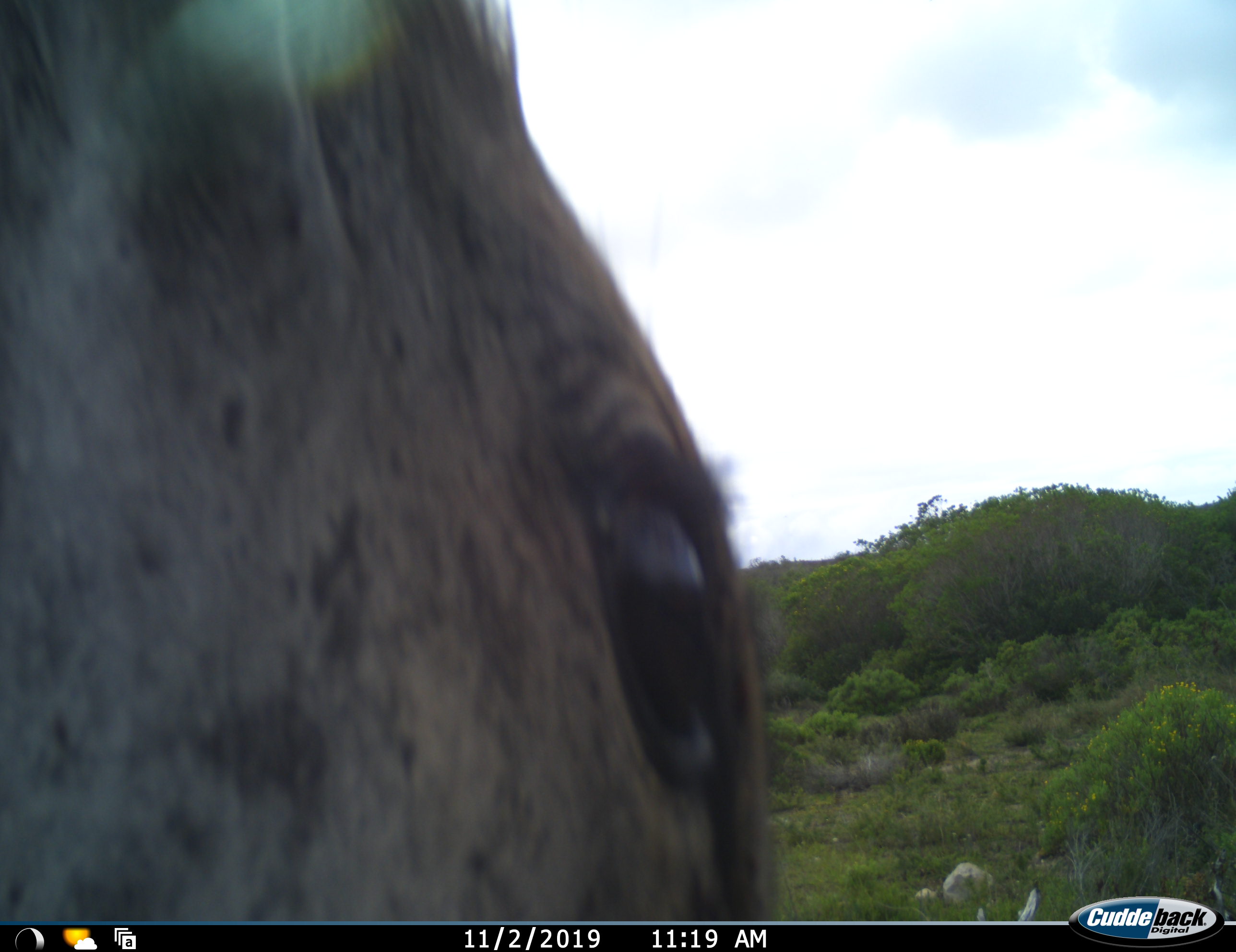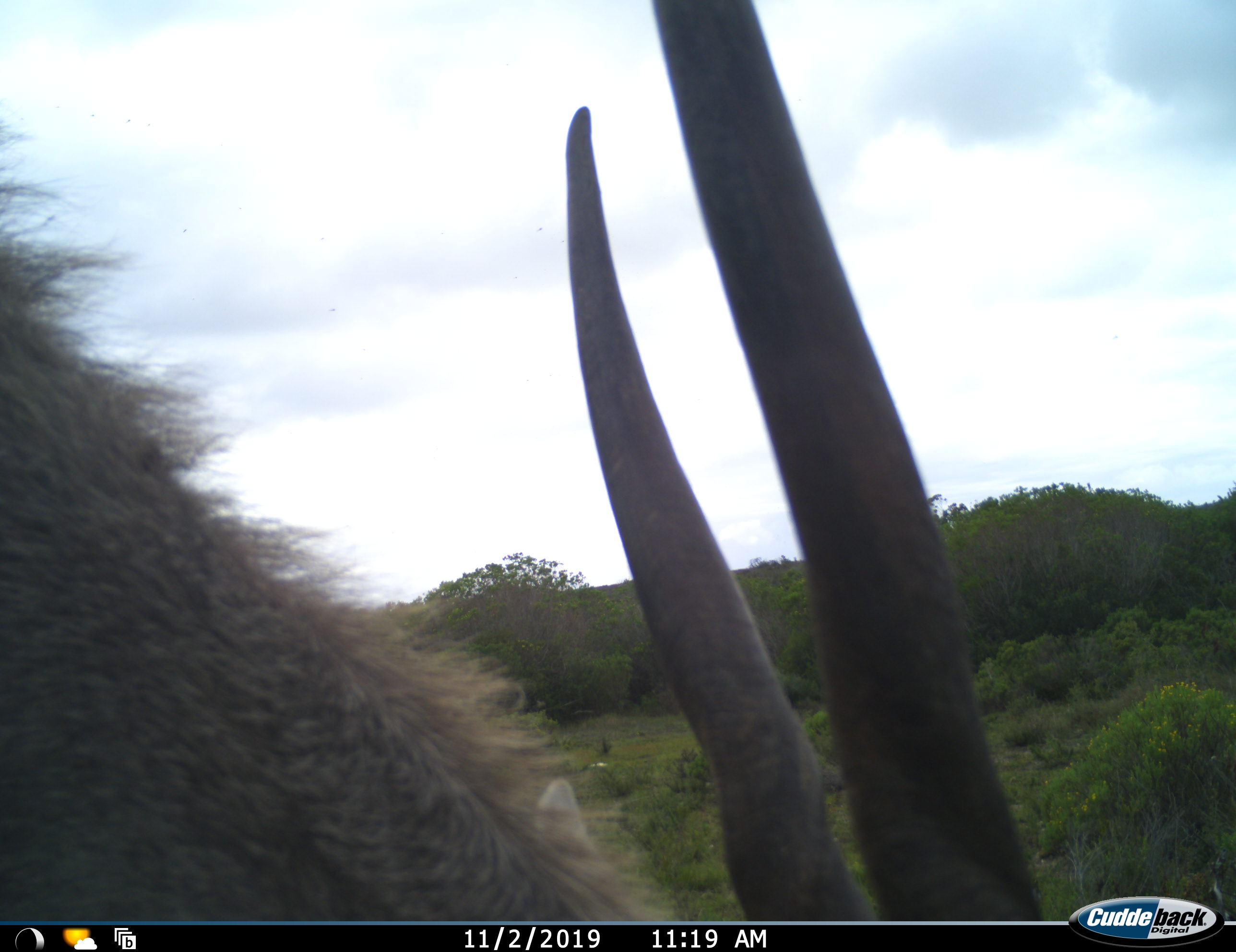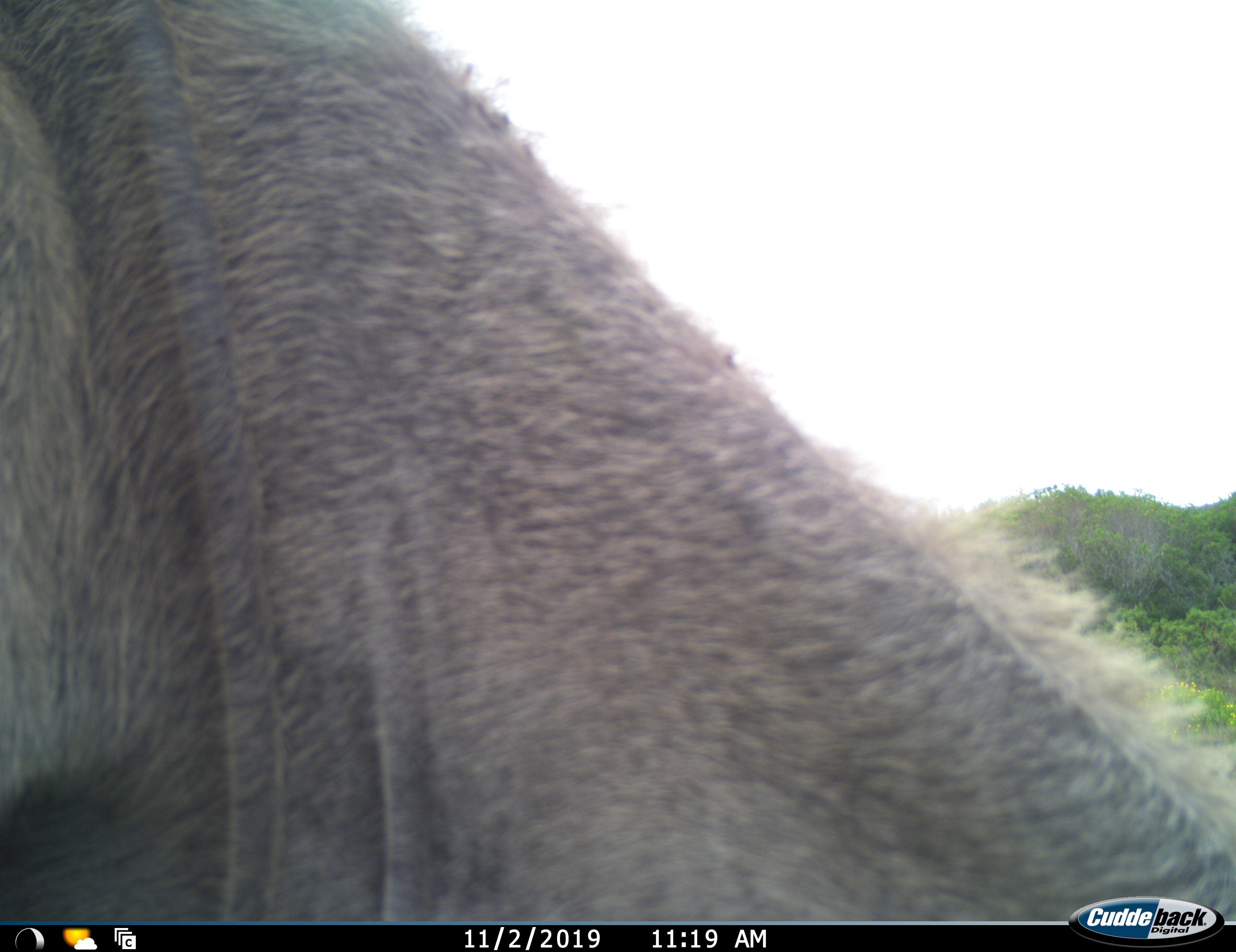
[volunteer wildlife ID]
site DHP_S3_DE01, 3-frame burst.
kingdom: Animalia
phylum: Chordata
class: Mammalia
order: Artiodactyla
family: Bovidae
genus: Tragelaphus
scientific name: Tragelaphus oryx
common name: eland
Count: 1.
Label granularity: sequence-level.